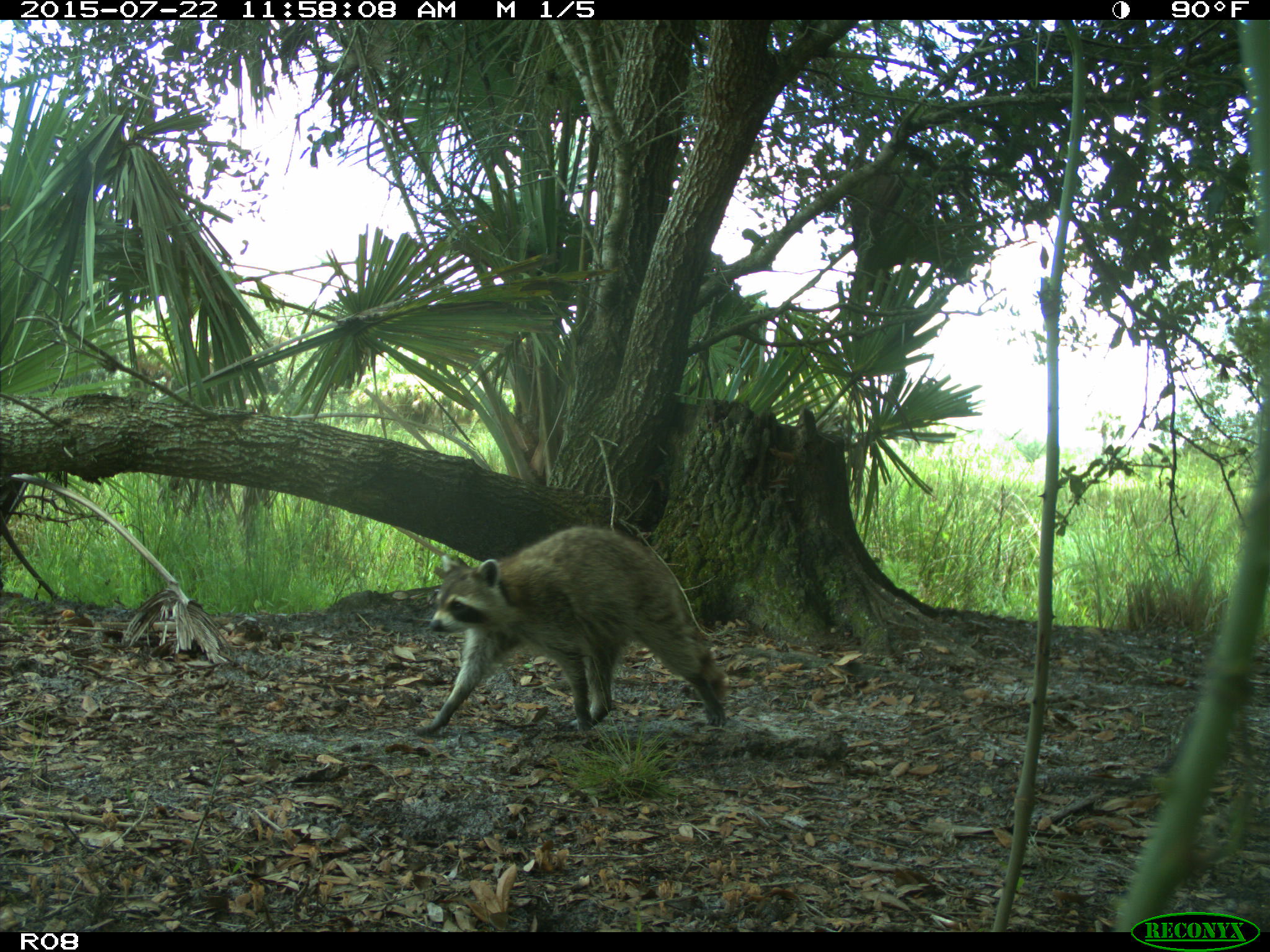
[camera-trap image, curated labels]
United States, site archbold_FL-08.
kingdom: Animalia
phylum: Chordata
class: Mammalia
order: Carnivora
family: Procyonidae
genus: Procyon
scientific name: Procyon lotor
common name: common raccoon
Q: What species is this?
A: Procyon lotor (common raccoon).